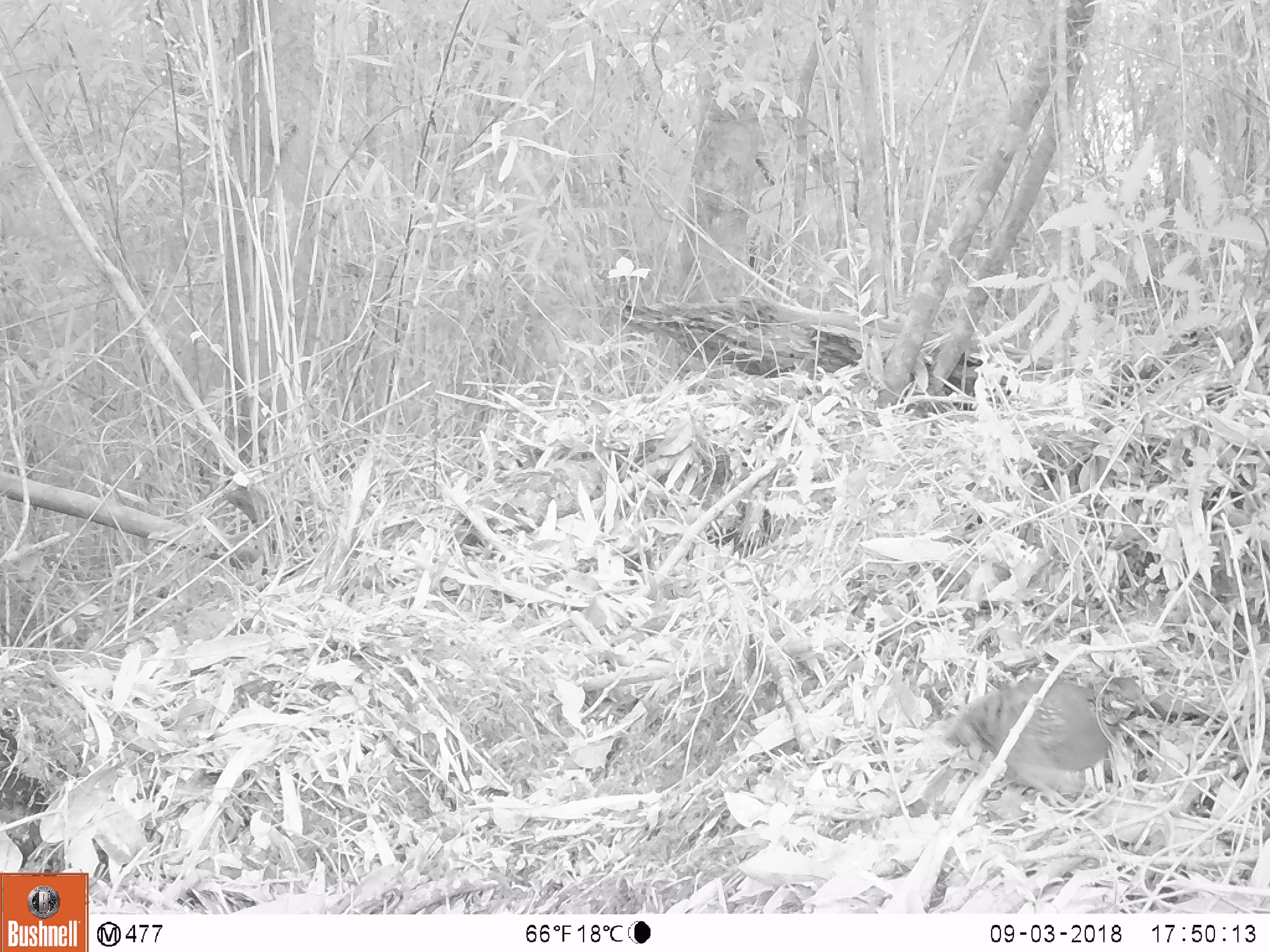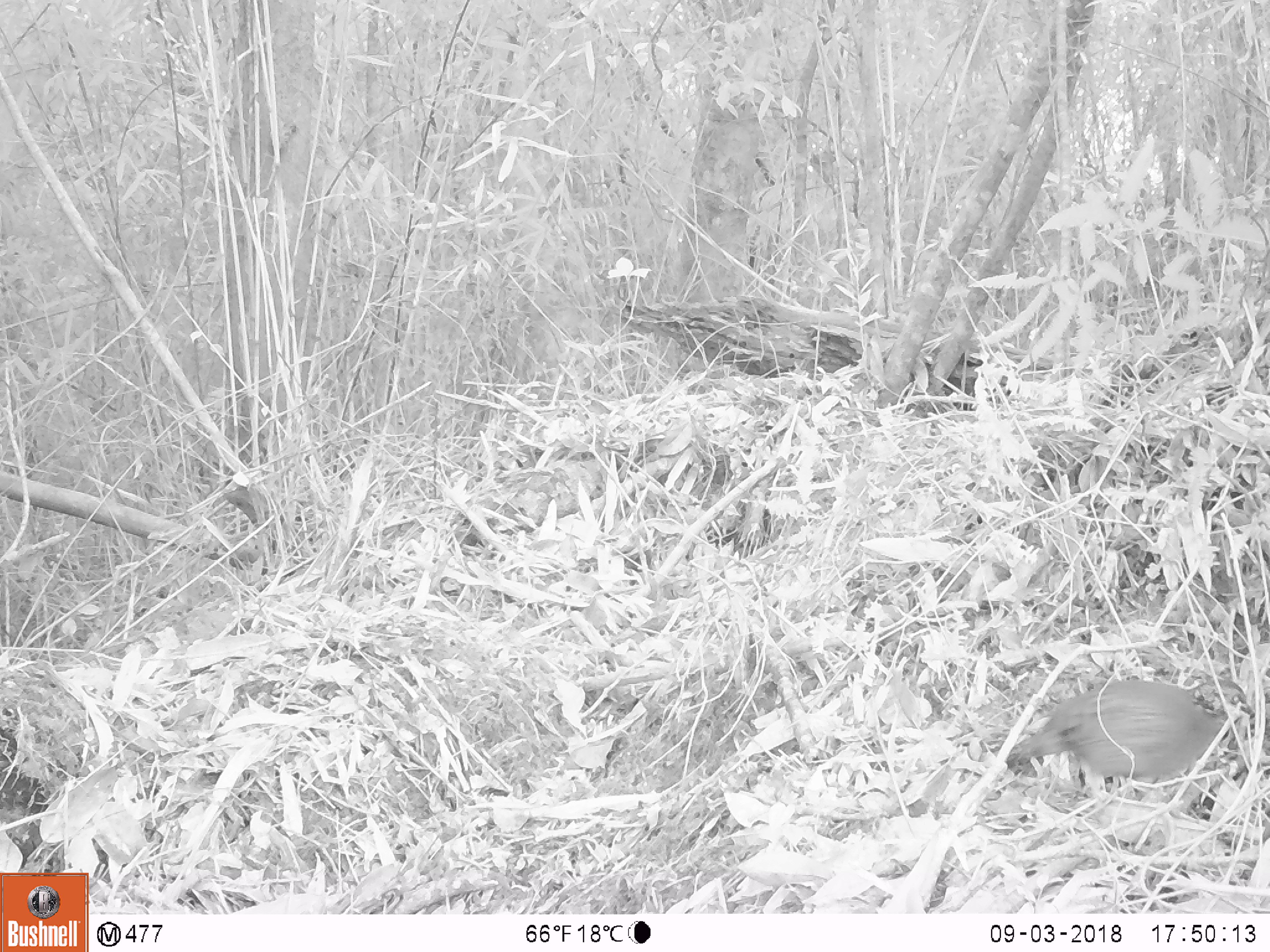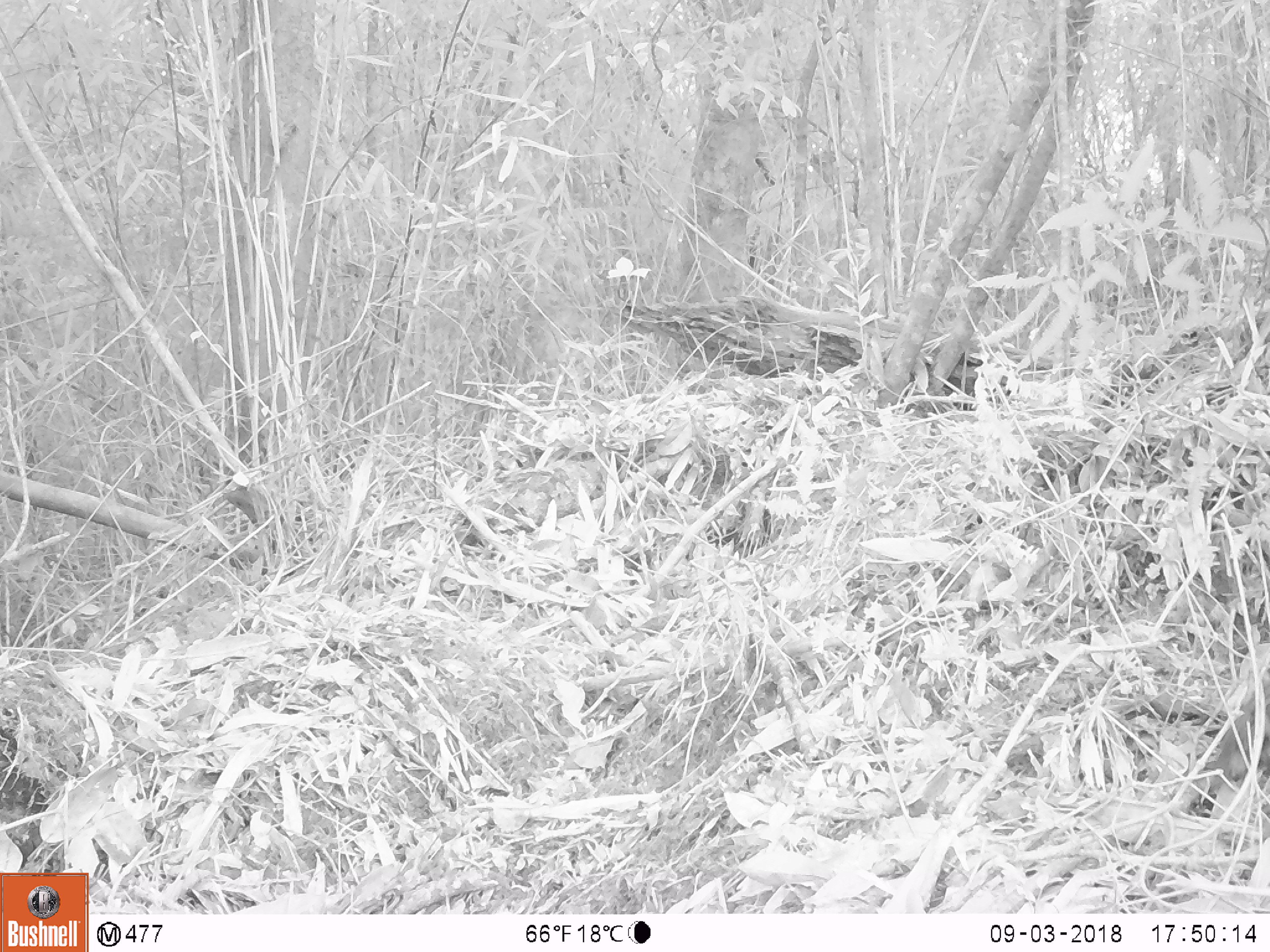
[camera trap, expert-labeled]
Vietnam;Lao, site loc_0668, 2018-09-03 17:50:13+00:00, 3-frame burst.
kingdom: Animalia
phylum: Chordata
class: Aves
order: Galliformes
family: Phasianidae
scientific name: Phasianidae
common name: partridge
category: unidentified partridge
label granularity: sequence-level